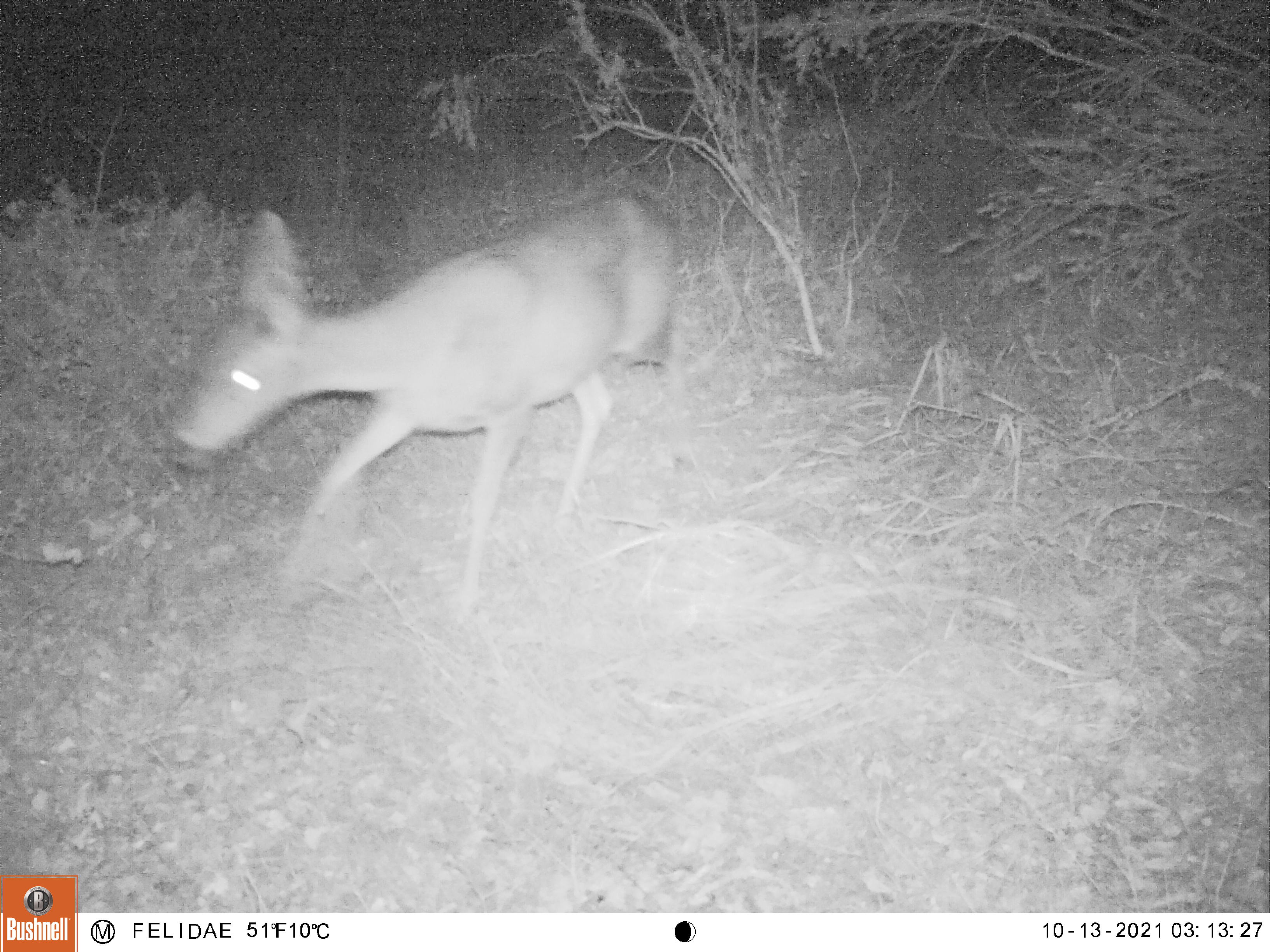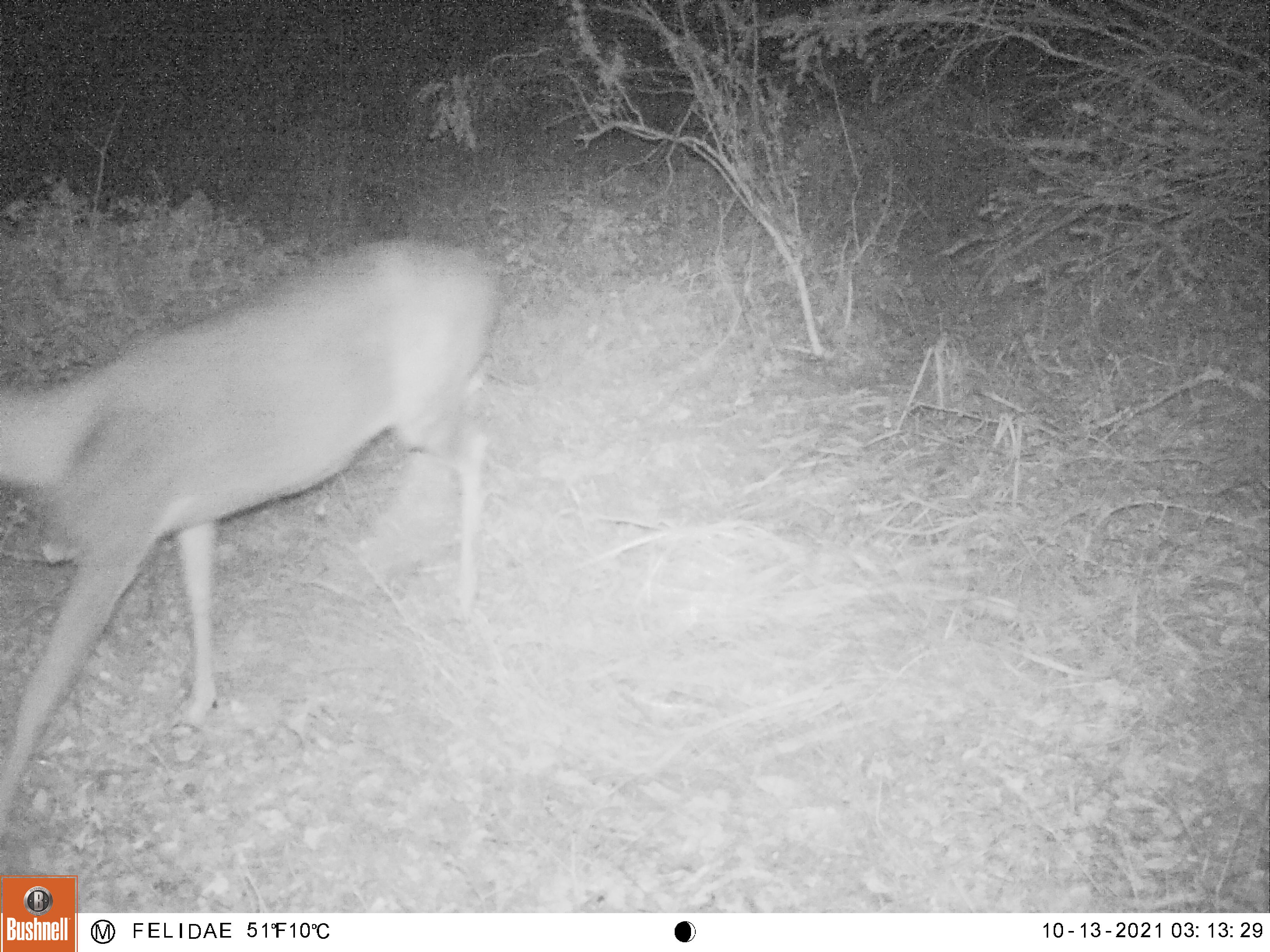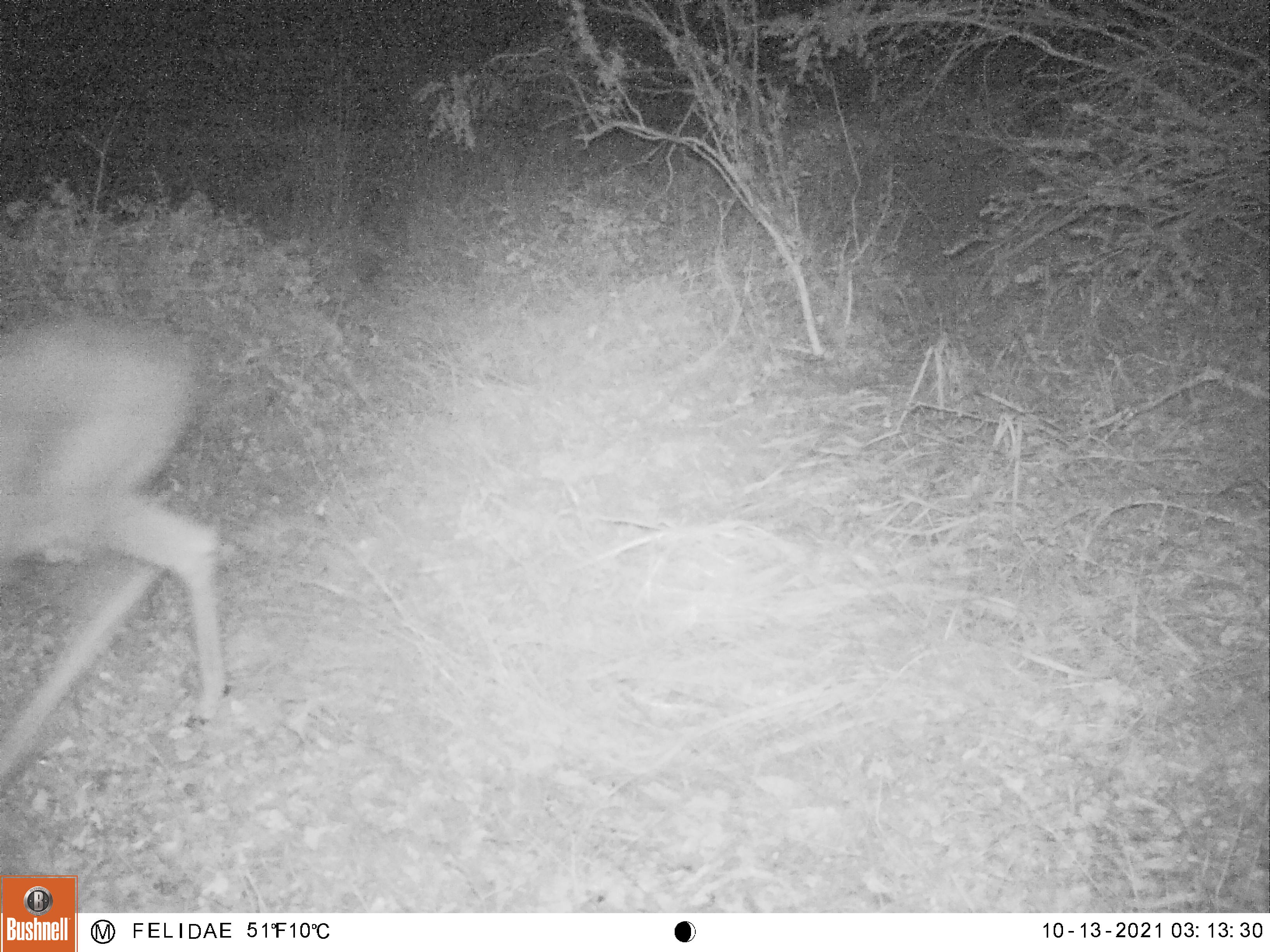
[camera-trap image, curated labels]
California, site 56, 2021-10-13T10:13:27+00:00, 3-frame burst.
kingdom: Animalia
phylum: Chordata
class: Mammalia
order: Artiodactyla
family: Cervidae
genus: Odocoileus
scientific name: Odocoileus hemionus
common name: mule deer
Mule deer (Odocoileus hemionus).